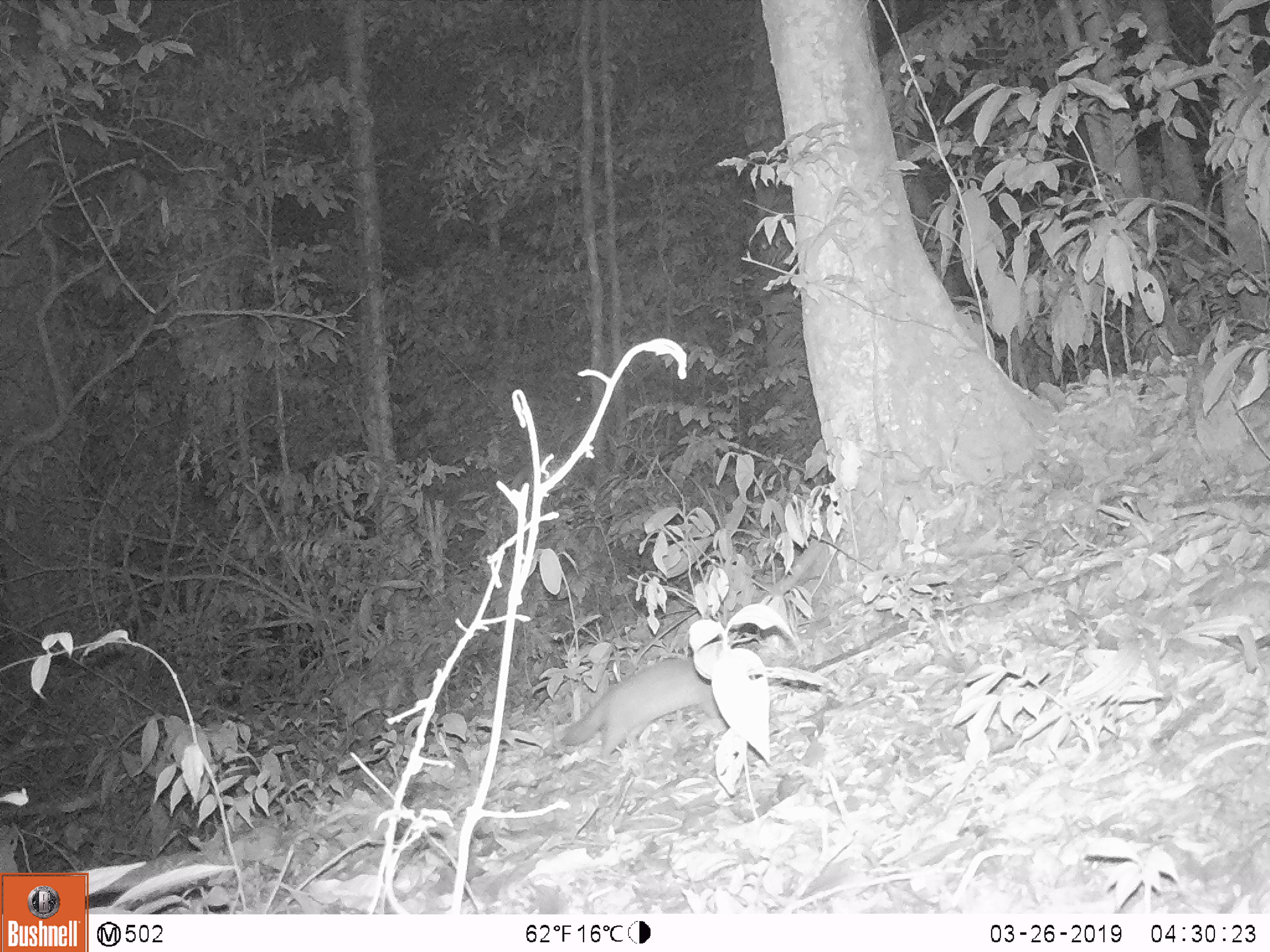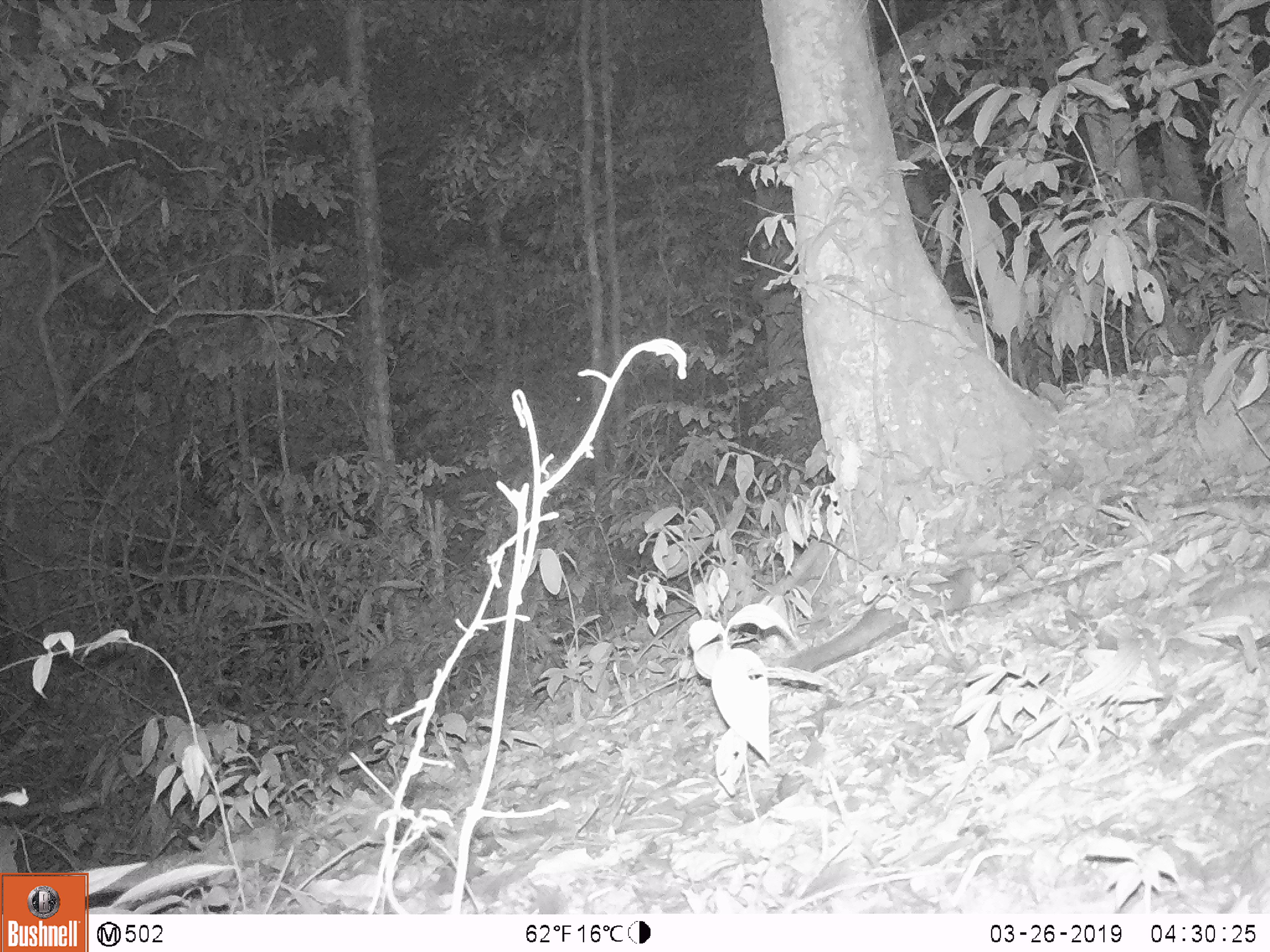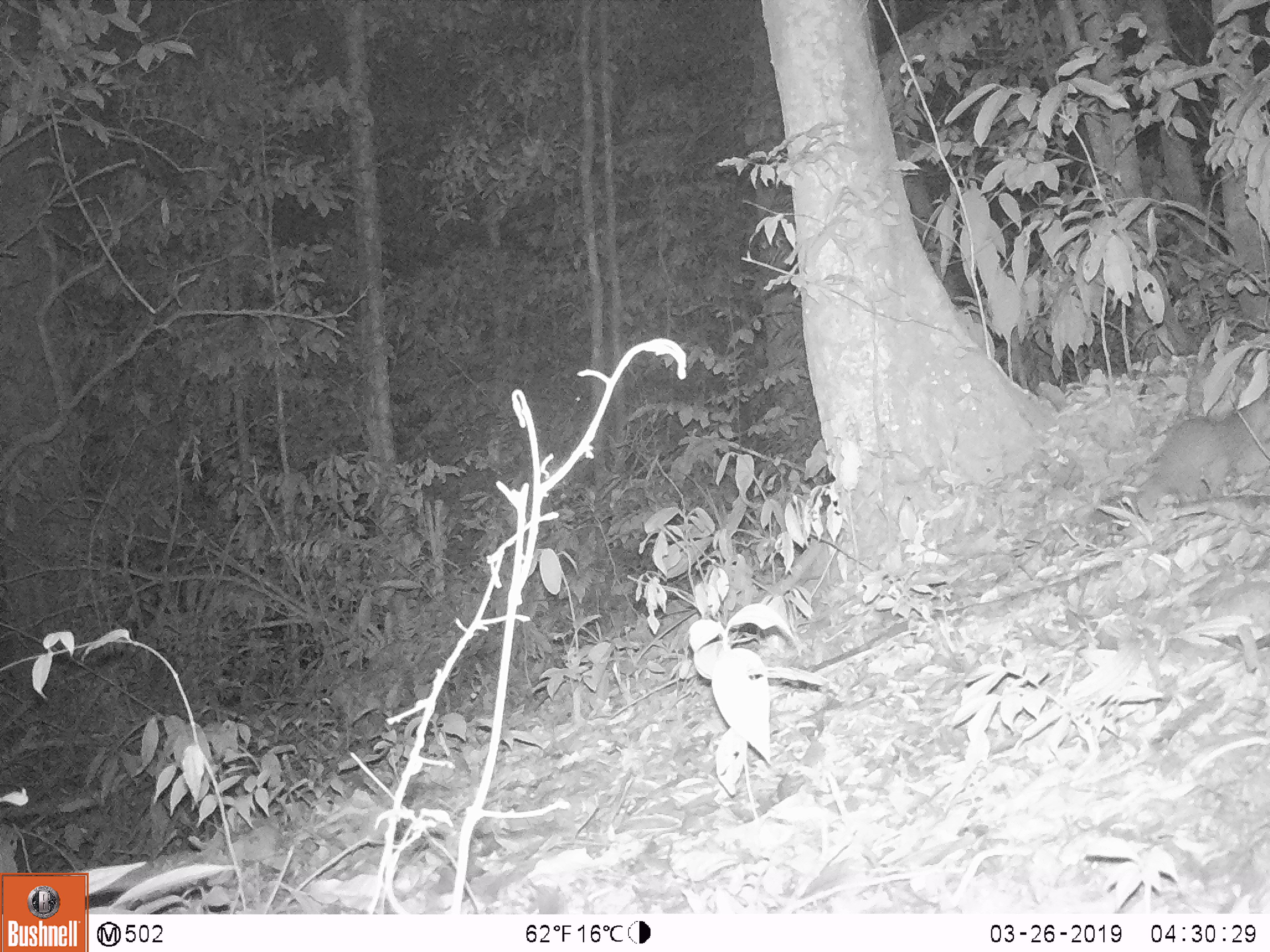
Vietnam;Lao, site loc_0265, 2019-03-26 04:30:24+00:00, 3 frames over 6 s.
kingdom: Animalia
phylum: Chordata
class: Mammalia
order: Carnivora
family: Mustelidae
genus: Melogale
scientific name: Melogale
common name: ferret badger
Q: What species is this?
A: Ferret badger (Melogale).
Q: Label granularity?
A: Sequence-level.